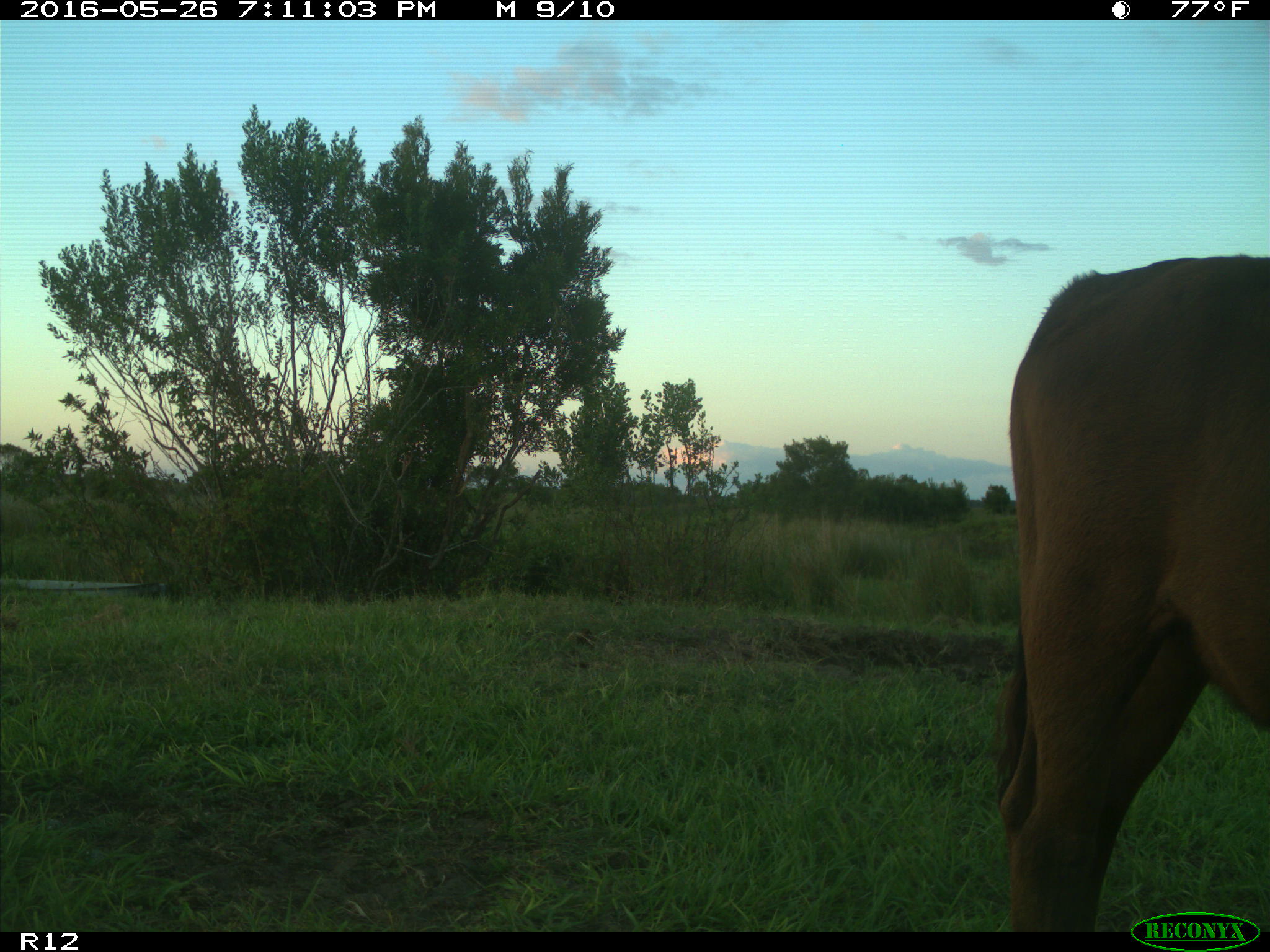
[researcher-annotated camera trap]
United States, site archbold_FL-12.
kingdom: Animalia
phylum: Chordata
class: Mammalia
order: Artiodactyla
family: Bovidae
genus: Bos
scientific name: Bos taurus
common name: domestic cow